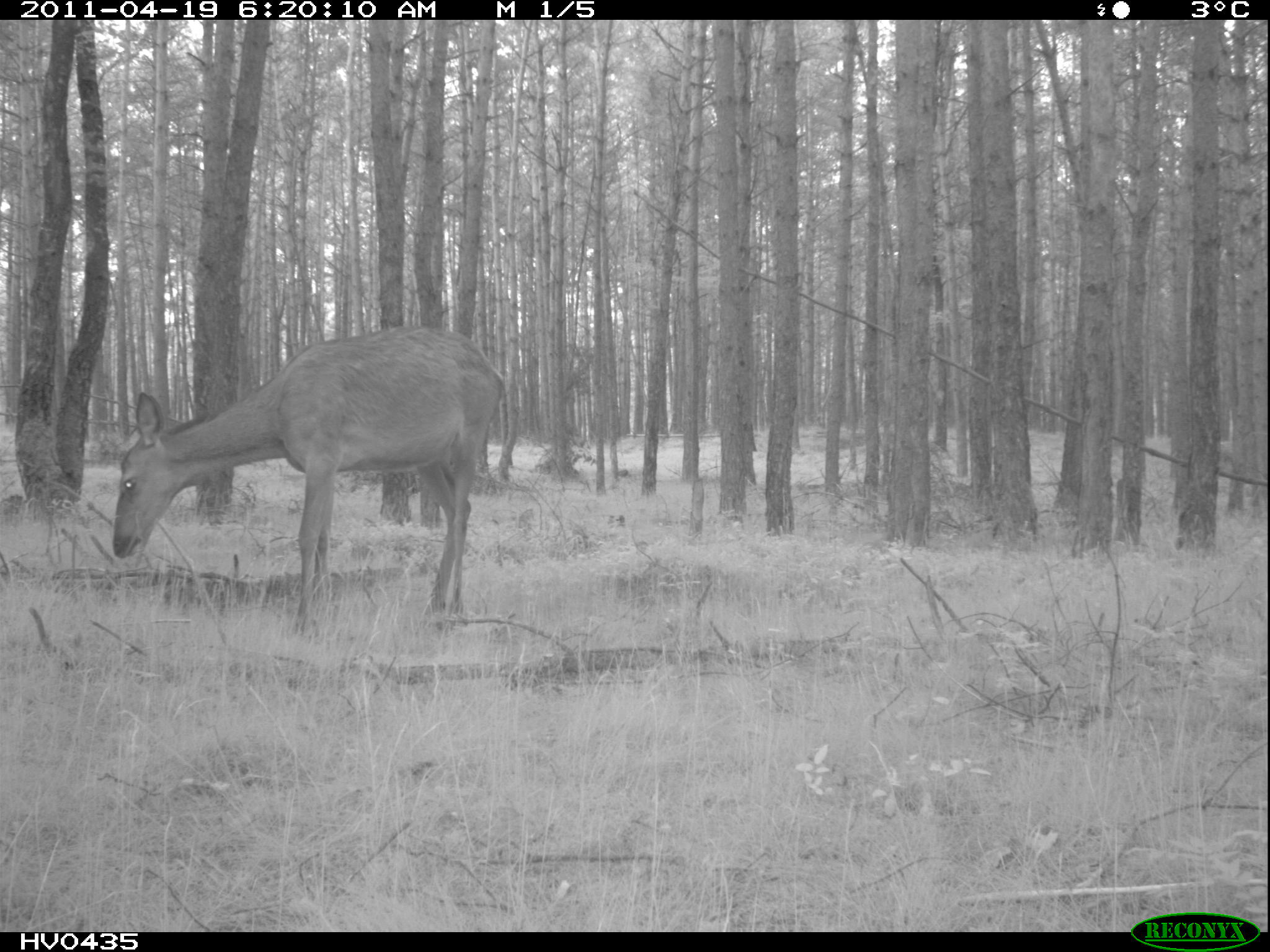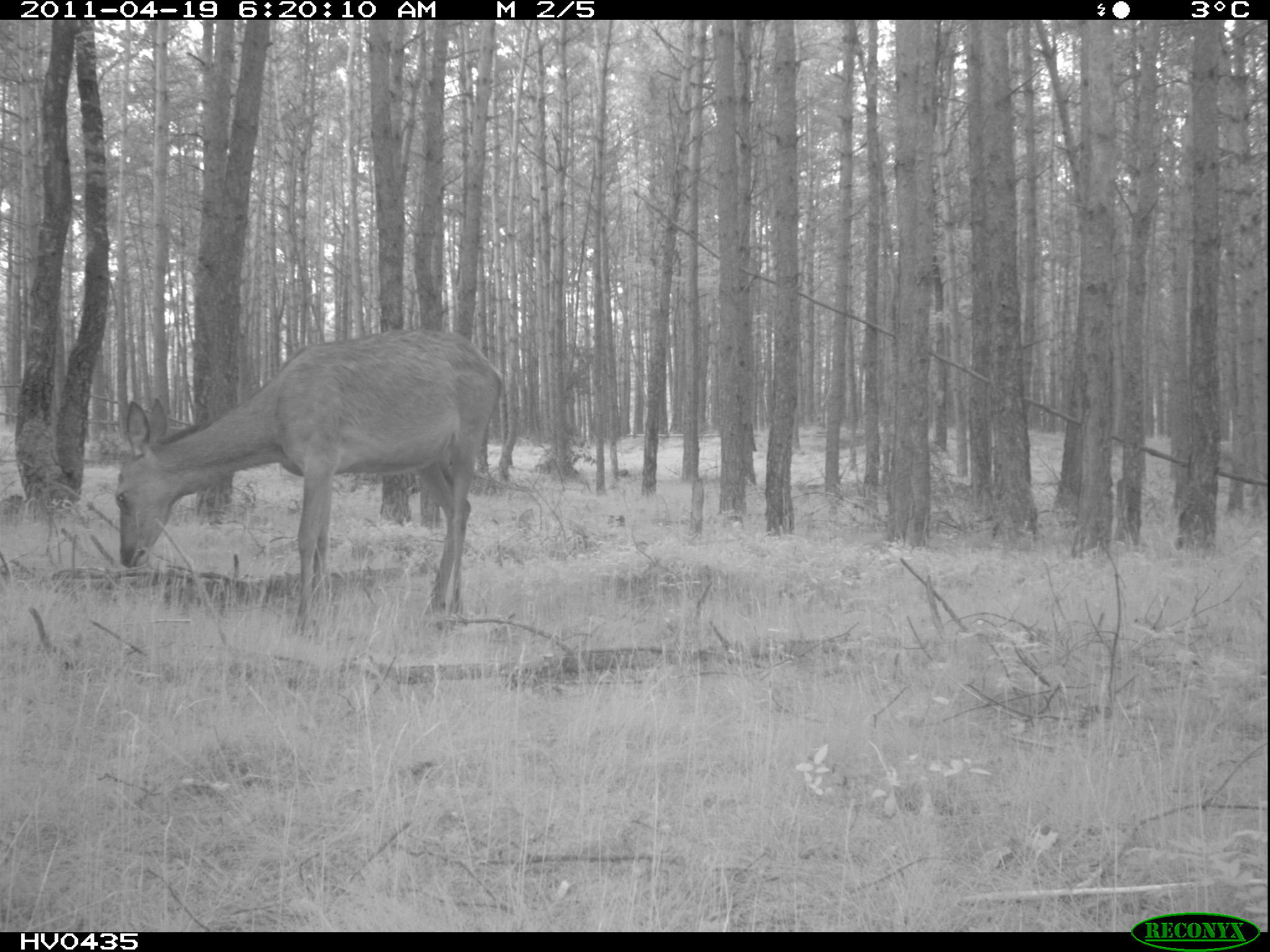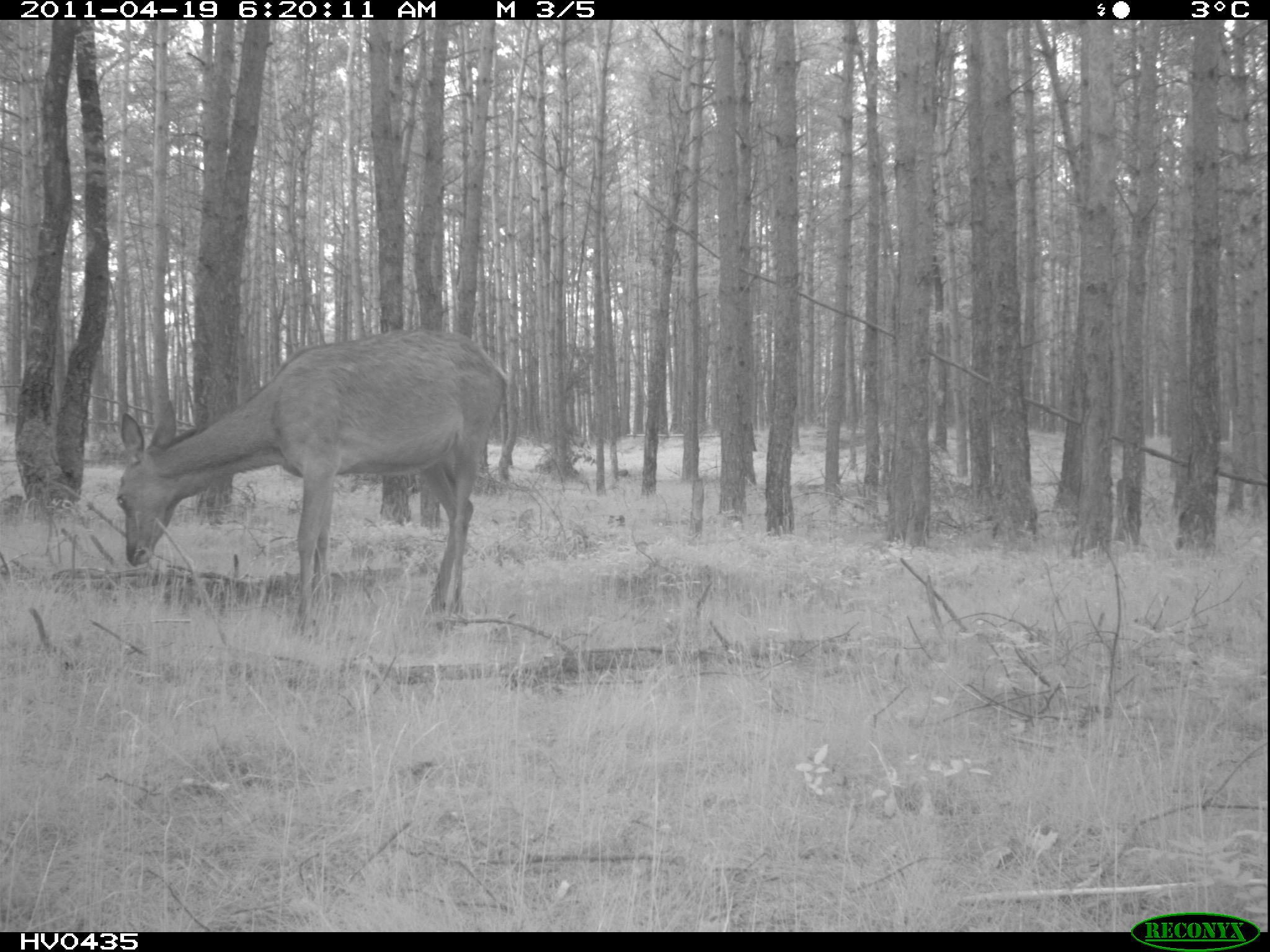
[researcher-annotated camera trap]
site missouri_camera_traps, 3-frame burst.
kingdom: Animalia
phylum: Chordata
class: Mammalia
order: Artiodactyla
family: Cervidae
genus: Cervus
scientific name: Cervus elaphus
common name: red deer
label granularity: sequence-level